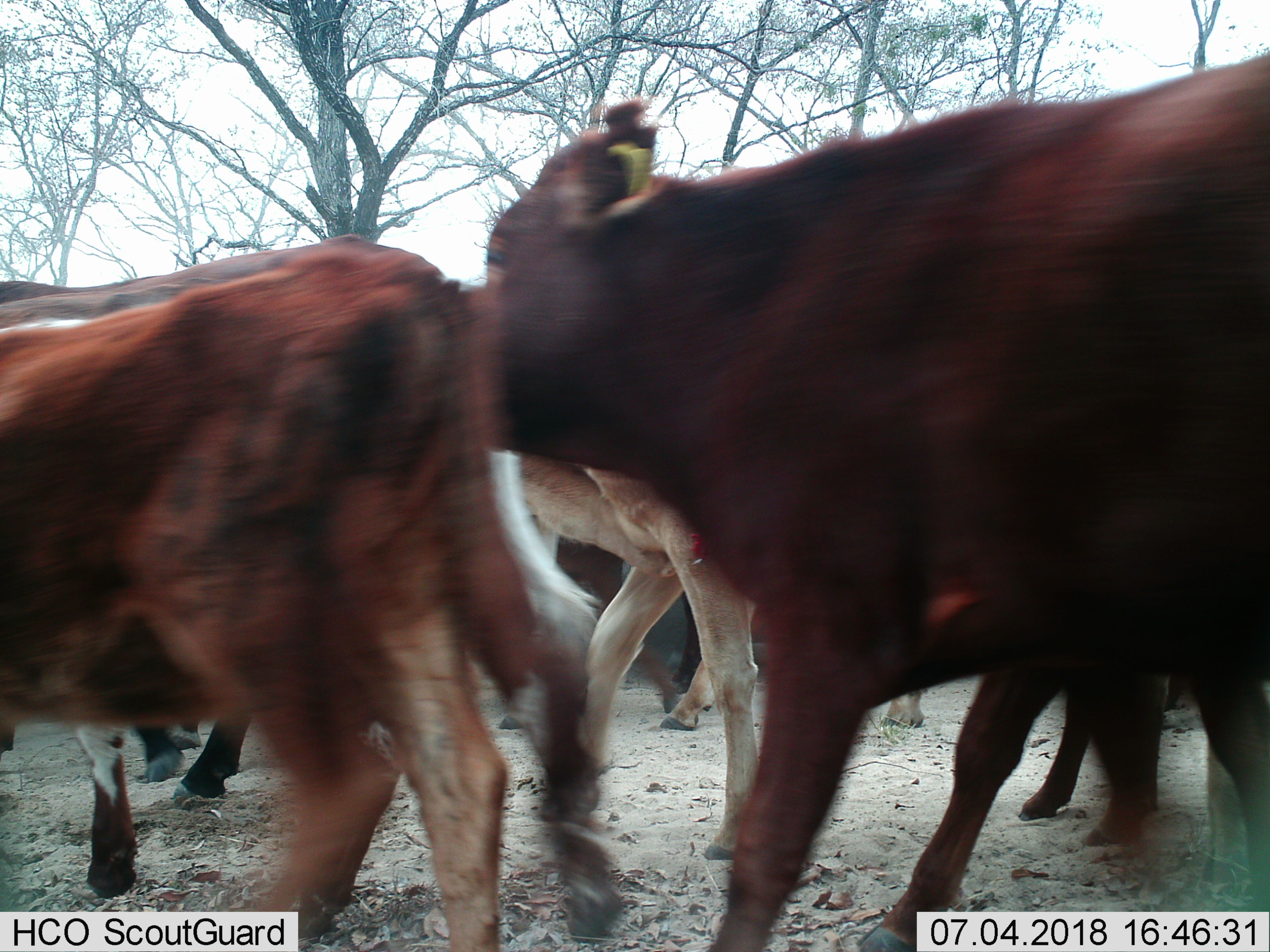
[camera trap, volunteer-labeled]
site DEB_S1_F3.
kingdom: Animalia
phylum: Chordata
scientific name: Vertebrata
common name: domestic animal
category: domesticanimal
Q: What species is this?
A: Domesticanimal (domestic animal) (Vertebrata).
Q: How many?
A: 8.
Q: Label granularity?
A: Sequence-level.